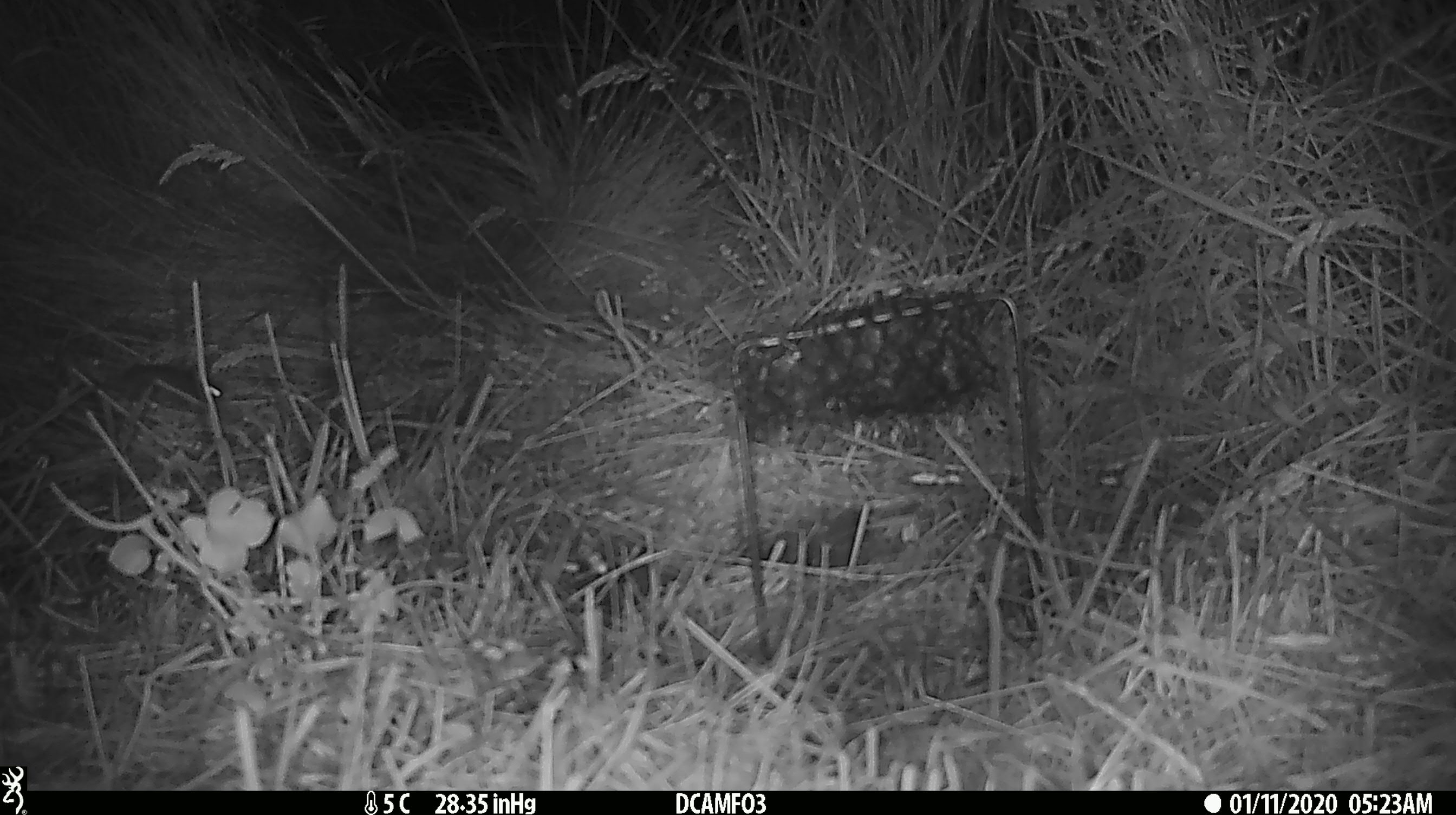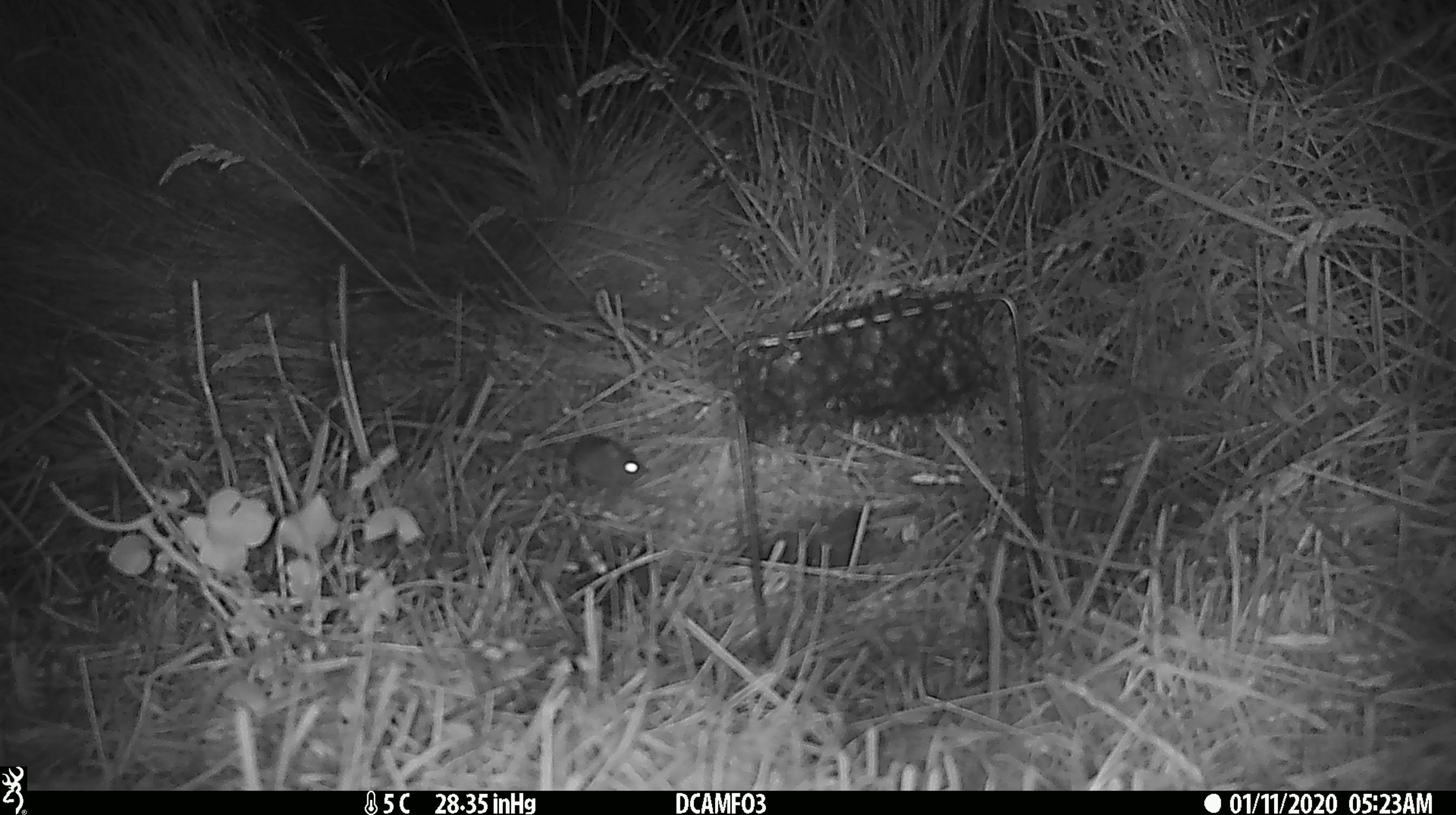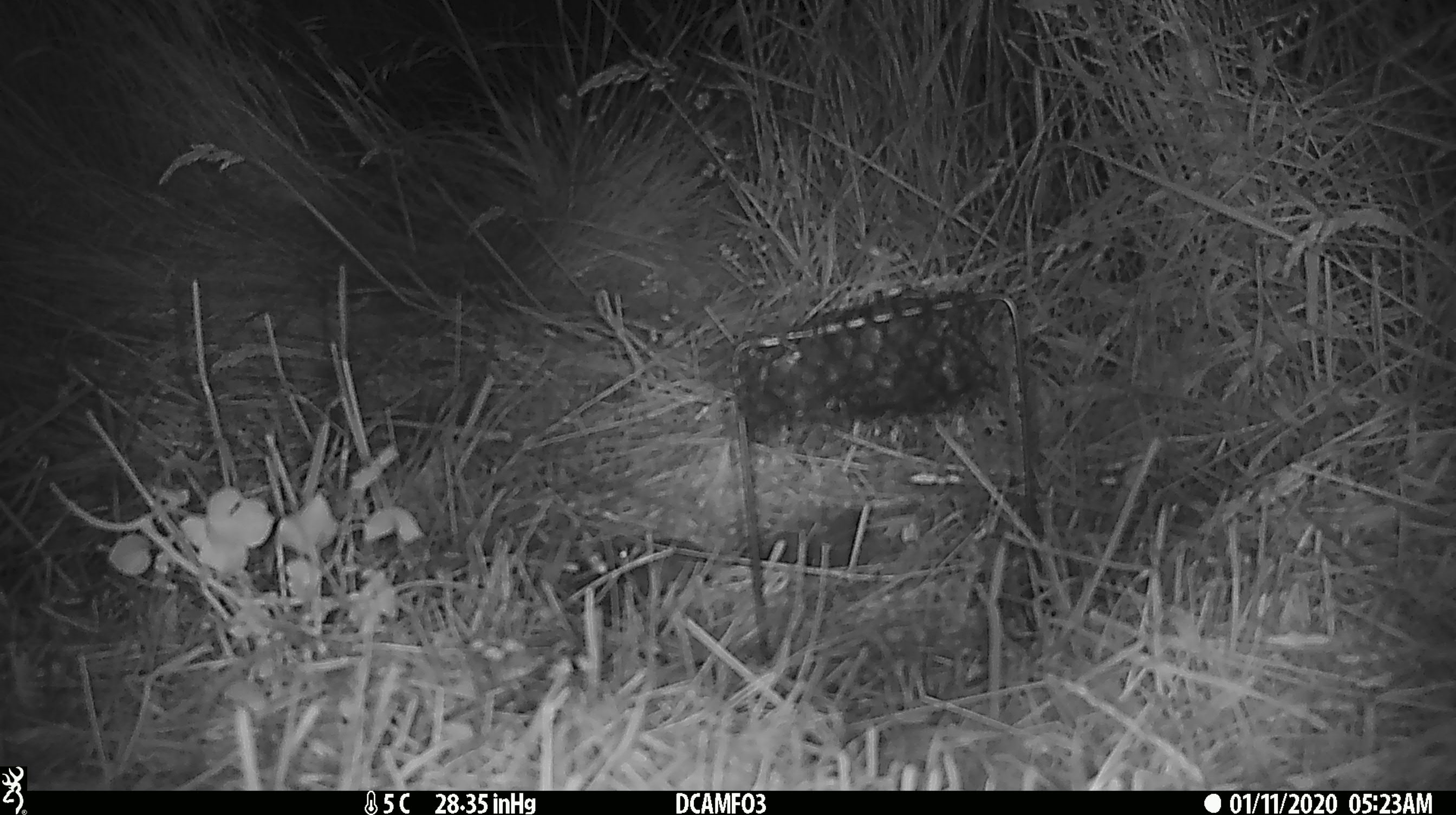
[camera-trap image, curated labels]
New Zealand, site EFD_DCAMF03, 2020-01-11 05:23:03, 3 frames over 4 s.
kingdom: Animalia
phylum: Chordata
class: Mammalia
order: Rodentia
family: Muridae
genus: Mus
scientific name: Mus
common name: mouse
Mouse (Mus).